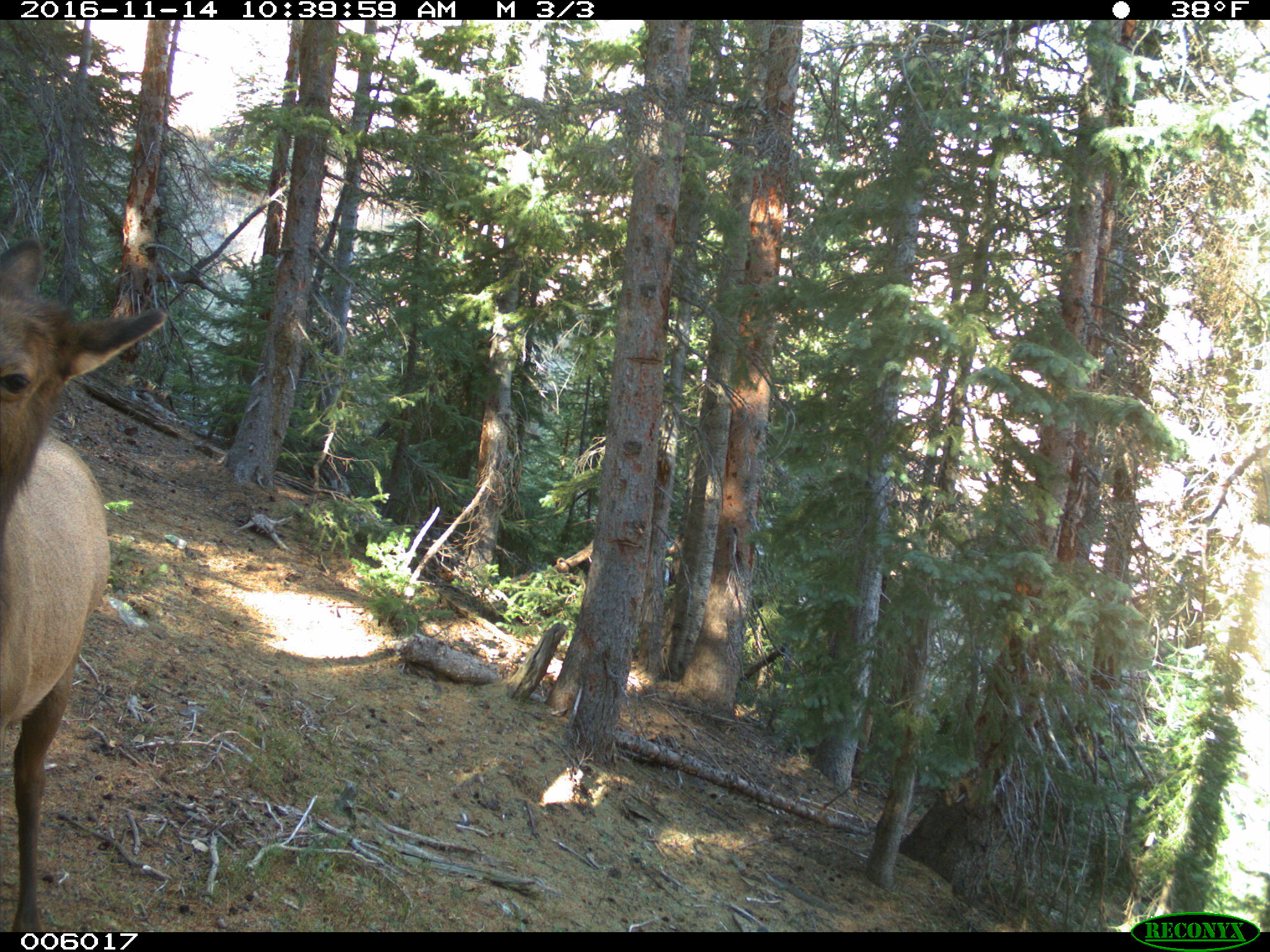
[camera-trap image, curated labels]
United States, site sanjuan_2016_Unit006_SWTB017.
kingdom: Animalia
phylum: Chordata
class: Mammalia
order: Artiodactyla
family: Cervidae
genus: Cervus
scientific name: Cervus elaphus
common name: red deer